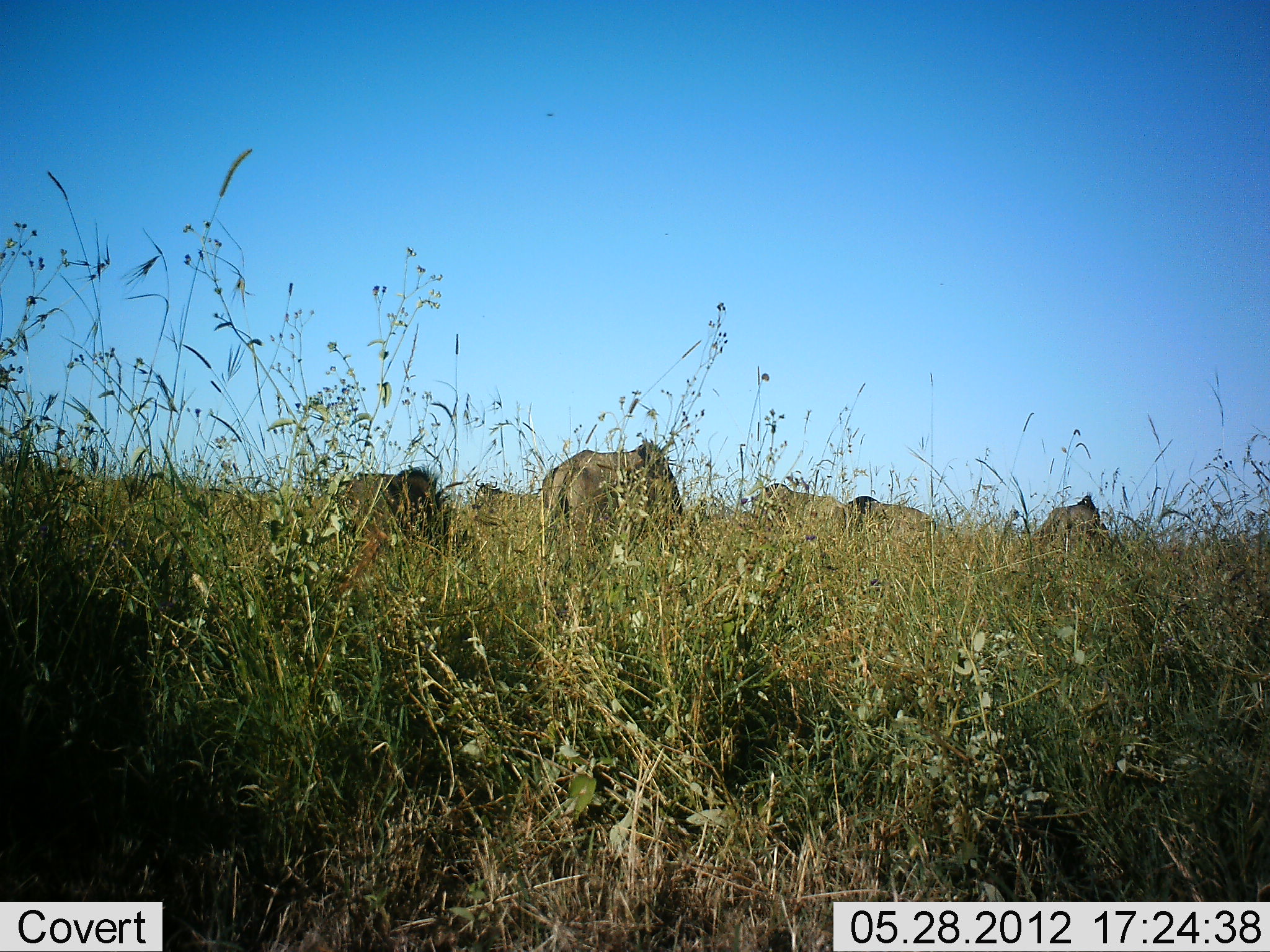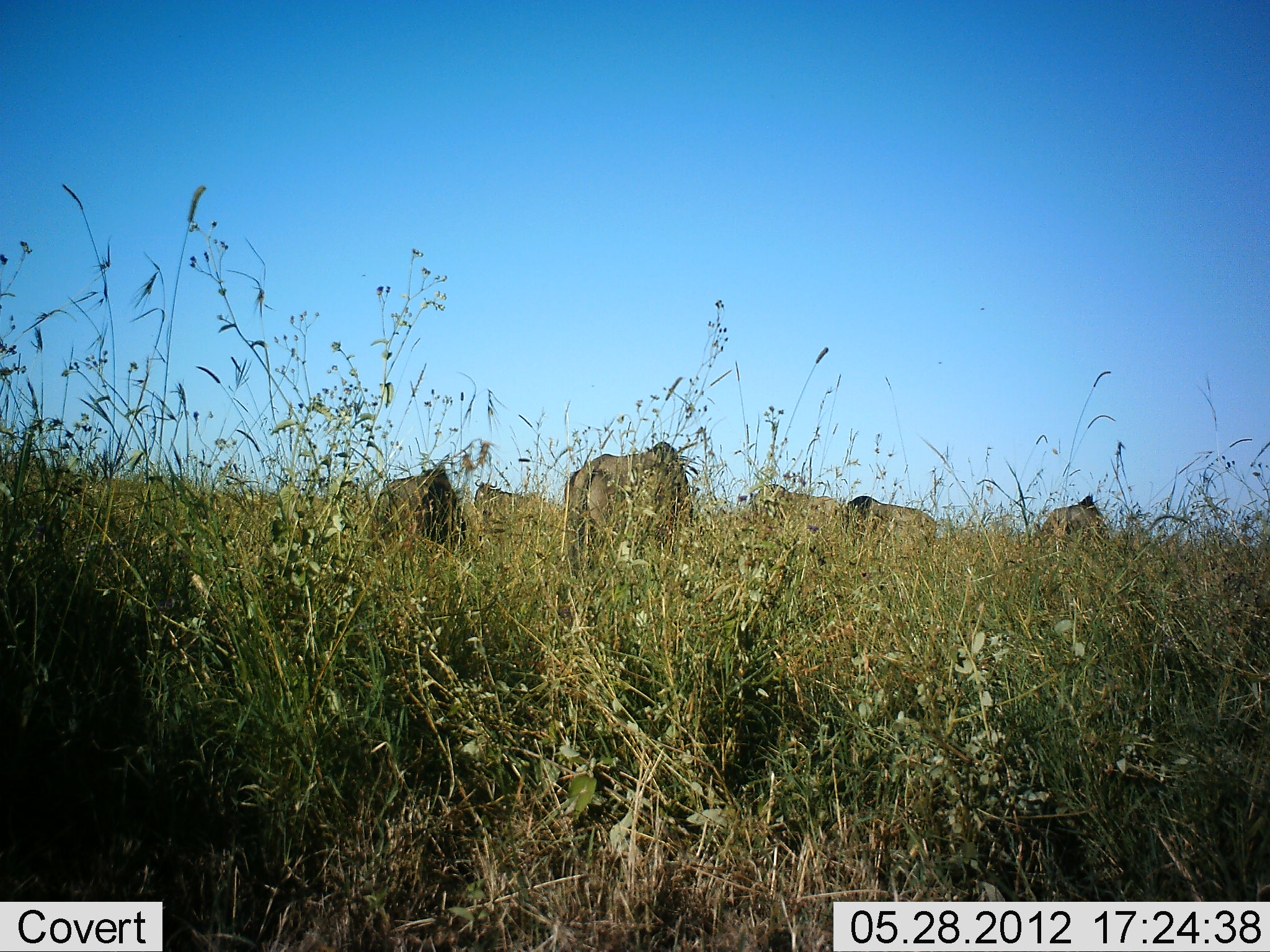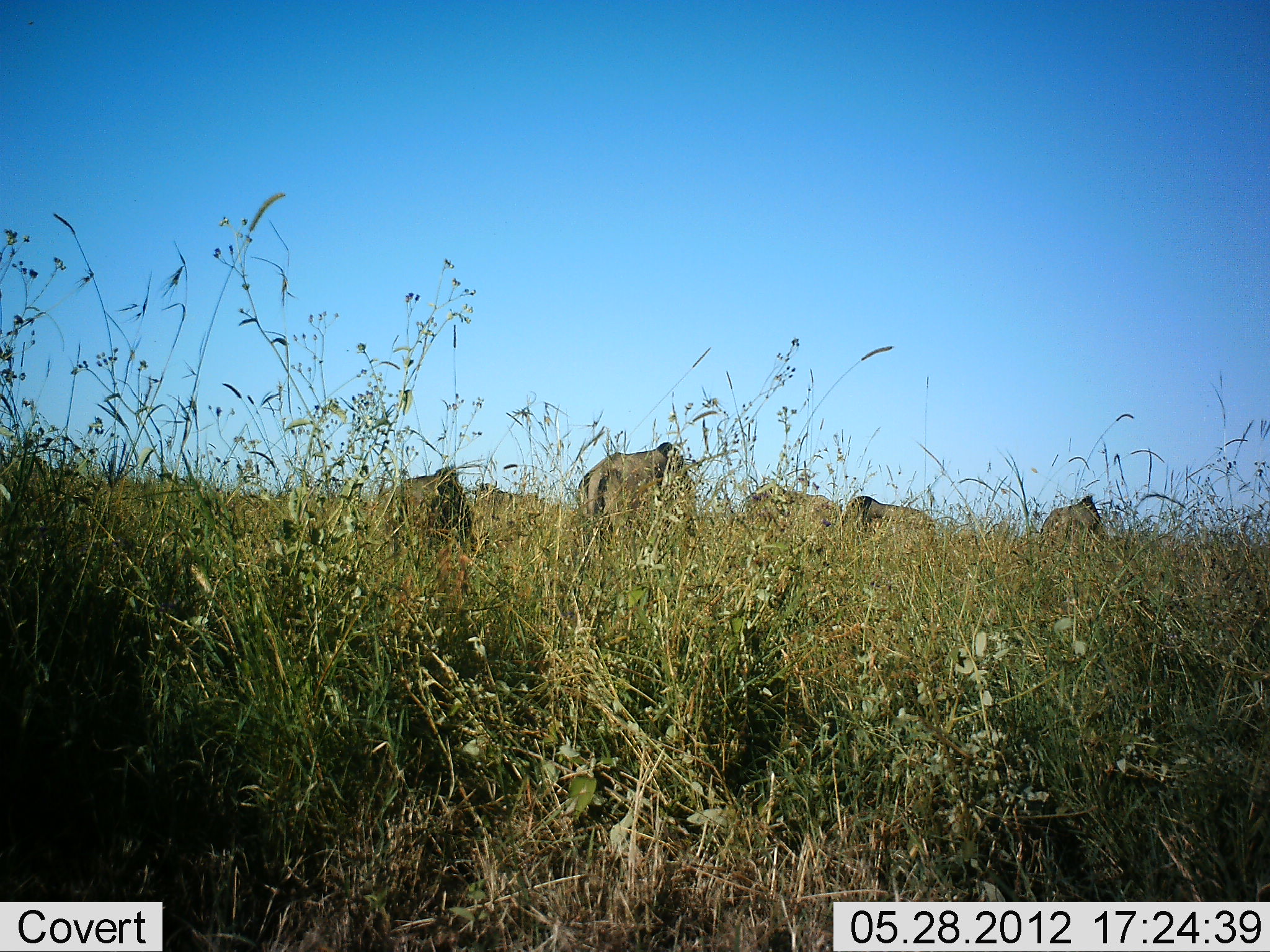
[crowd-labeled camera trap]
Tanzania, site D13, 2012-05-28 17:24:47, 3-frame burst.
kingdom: Animalia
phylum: Chordata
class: Mammalia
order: Artiodactyla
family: Bovidae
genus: Connochaetes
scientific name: Connochaetes taurinus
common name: blue wildebeest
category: wildebeest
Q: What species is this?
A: Wildebeest (blue wildebeest) (Connochaetes taurinus).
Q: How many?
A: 5.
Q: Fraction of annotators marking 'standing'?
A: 20%.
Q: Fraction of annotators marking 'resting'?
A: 0%.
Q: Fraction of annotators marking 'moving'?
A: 10%.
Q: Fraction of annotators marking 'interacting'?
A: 0%.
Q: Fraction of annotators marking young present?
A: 0%.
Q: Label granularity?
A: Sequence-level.